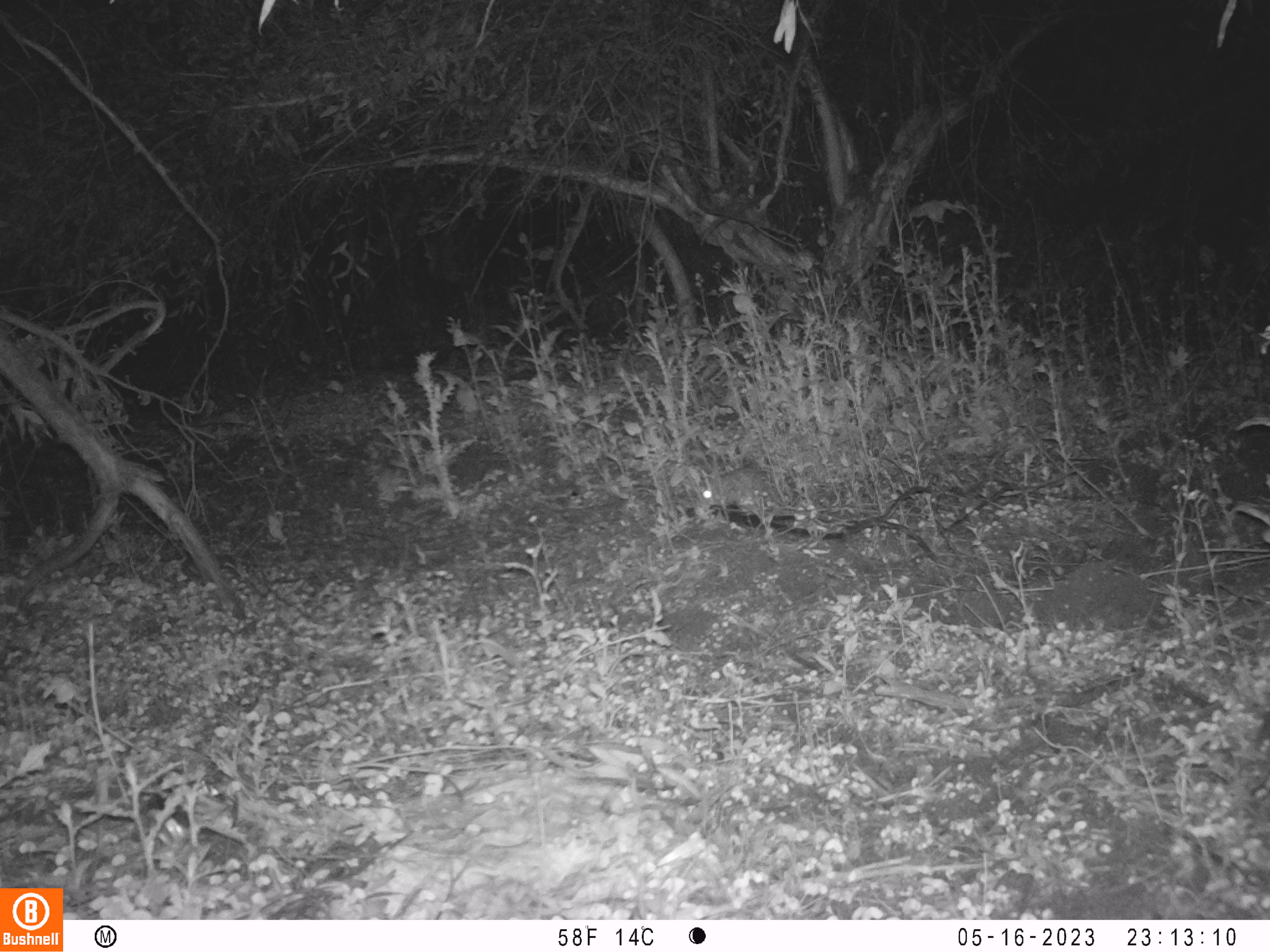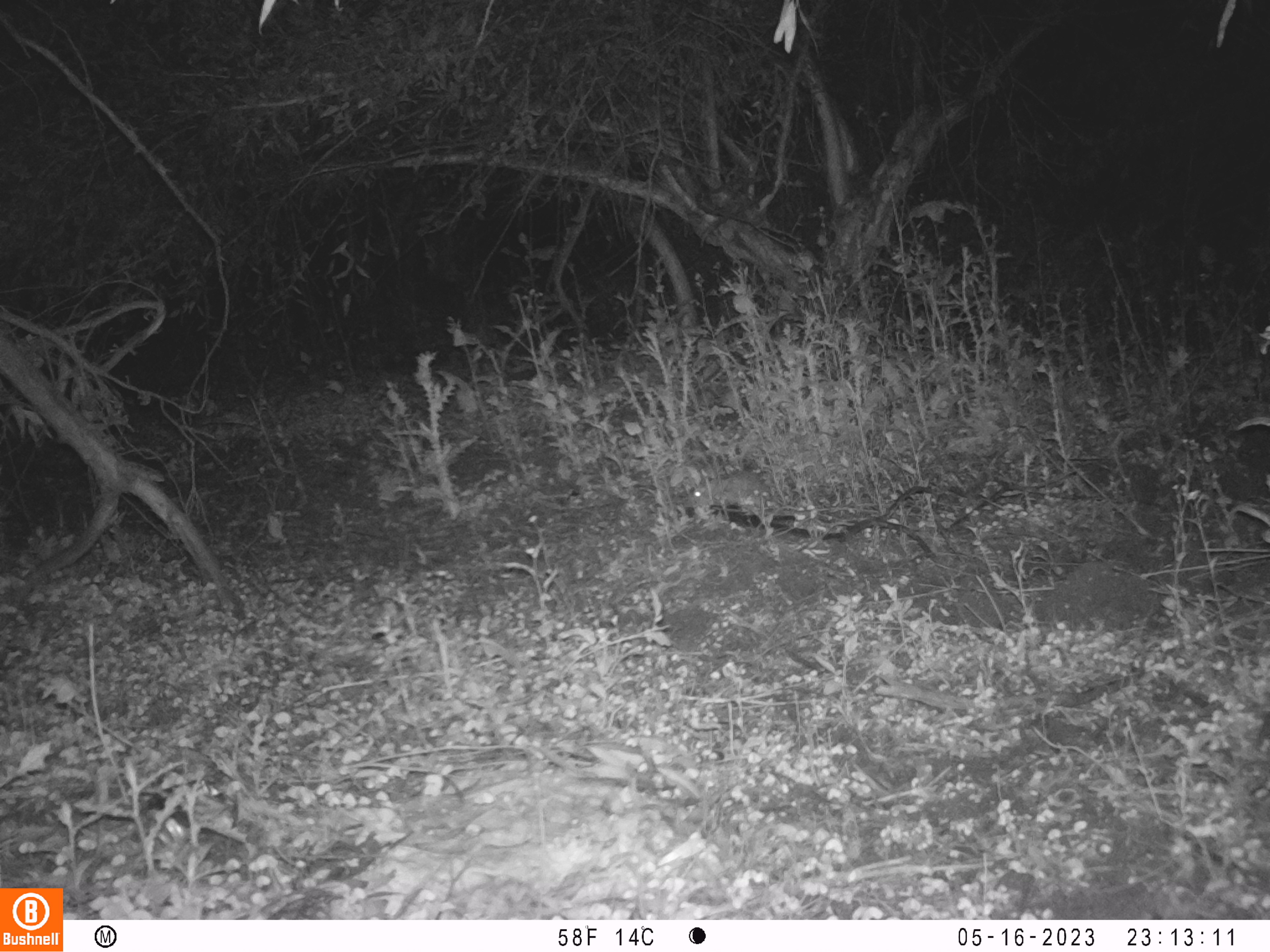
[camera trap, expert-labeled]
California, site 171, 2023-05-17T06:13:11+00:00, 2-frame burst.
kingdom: Animalia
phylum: Chordata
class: Mammalia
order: Lagomorpha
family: Leporidae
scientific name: Leporidae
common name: rabbit